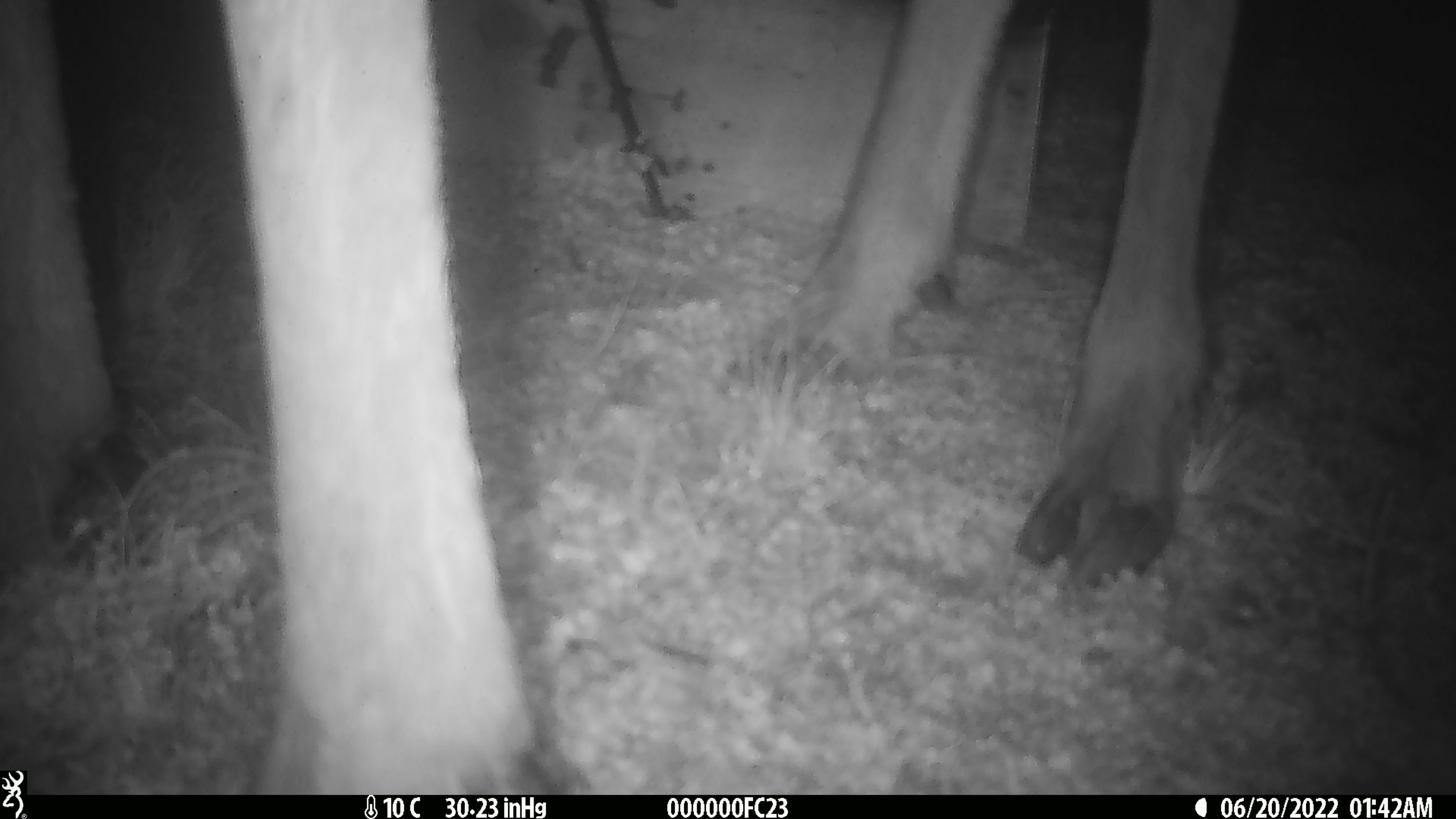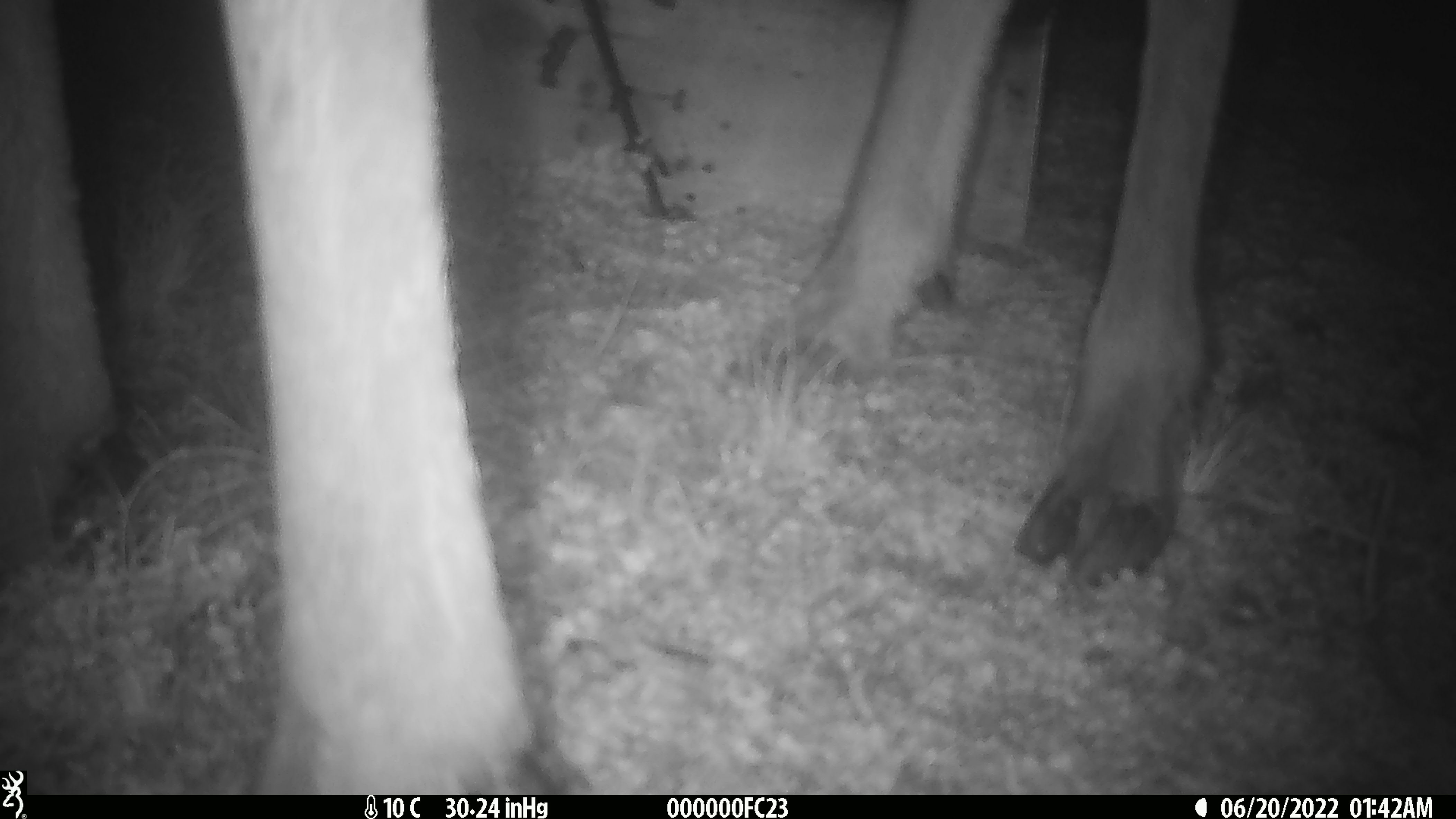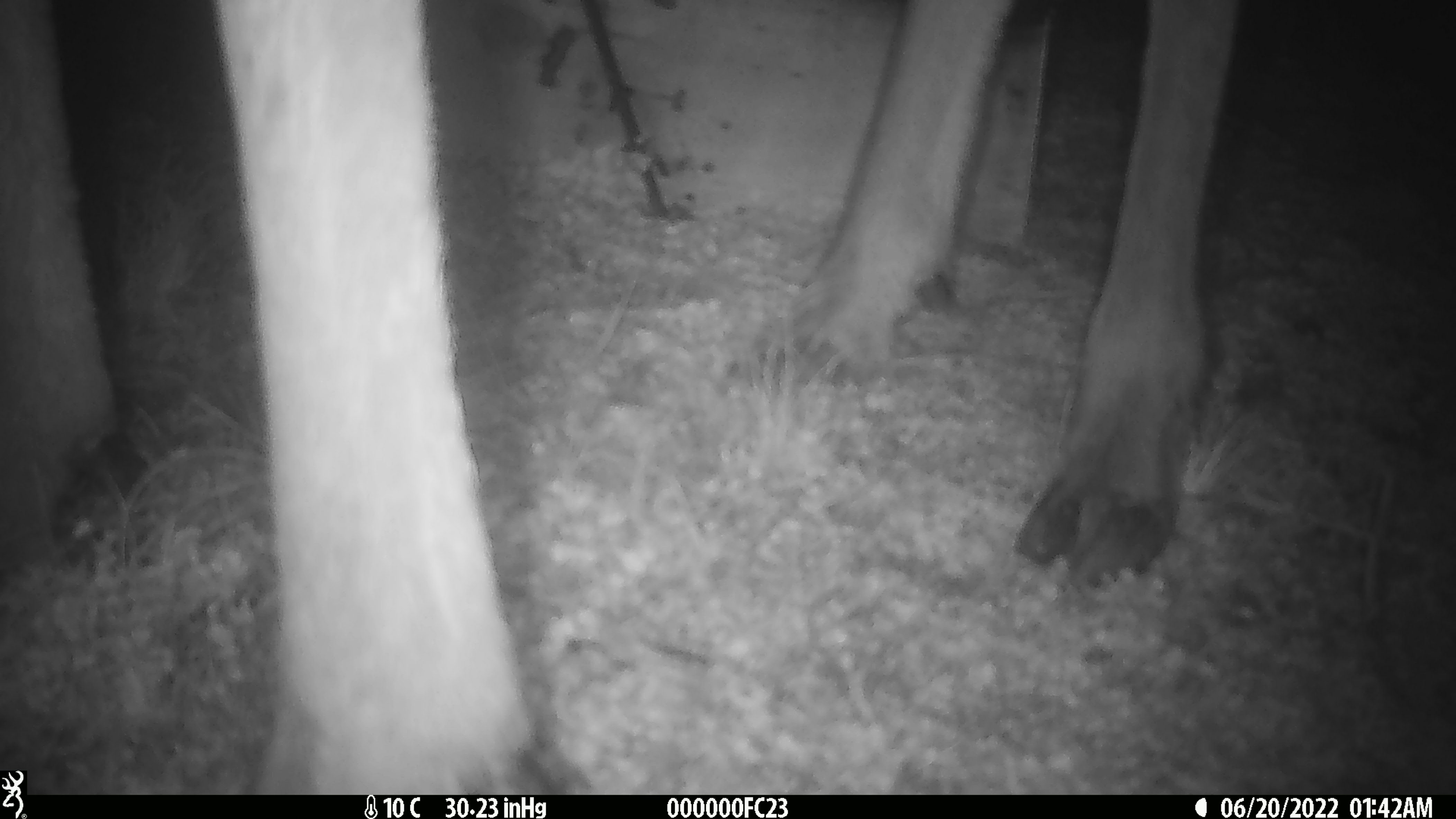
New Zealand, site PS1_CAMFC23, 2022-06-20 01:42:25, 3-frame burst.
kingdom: Animalia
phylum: Chordata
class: Mammalia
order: Artiodactyla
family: Cervidae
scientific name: Cervidae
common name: deer